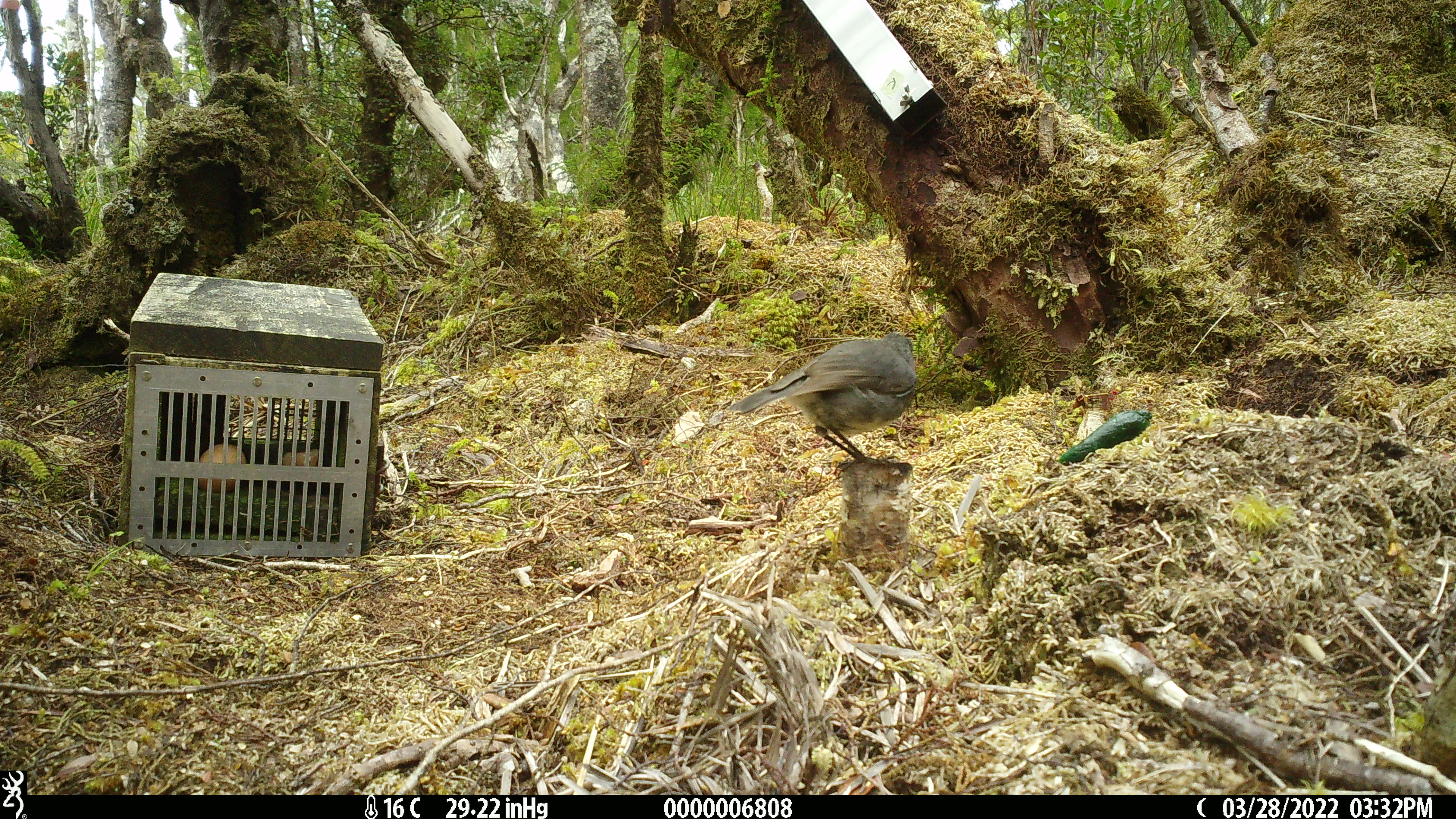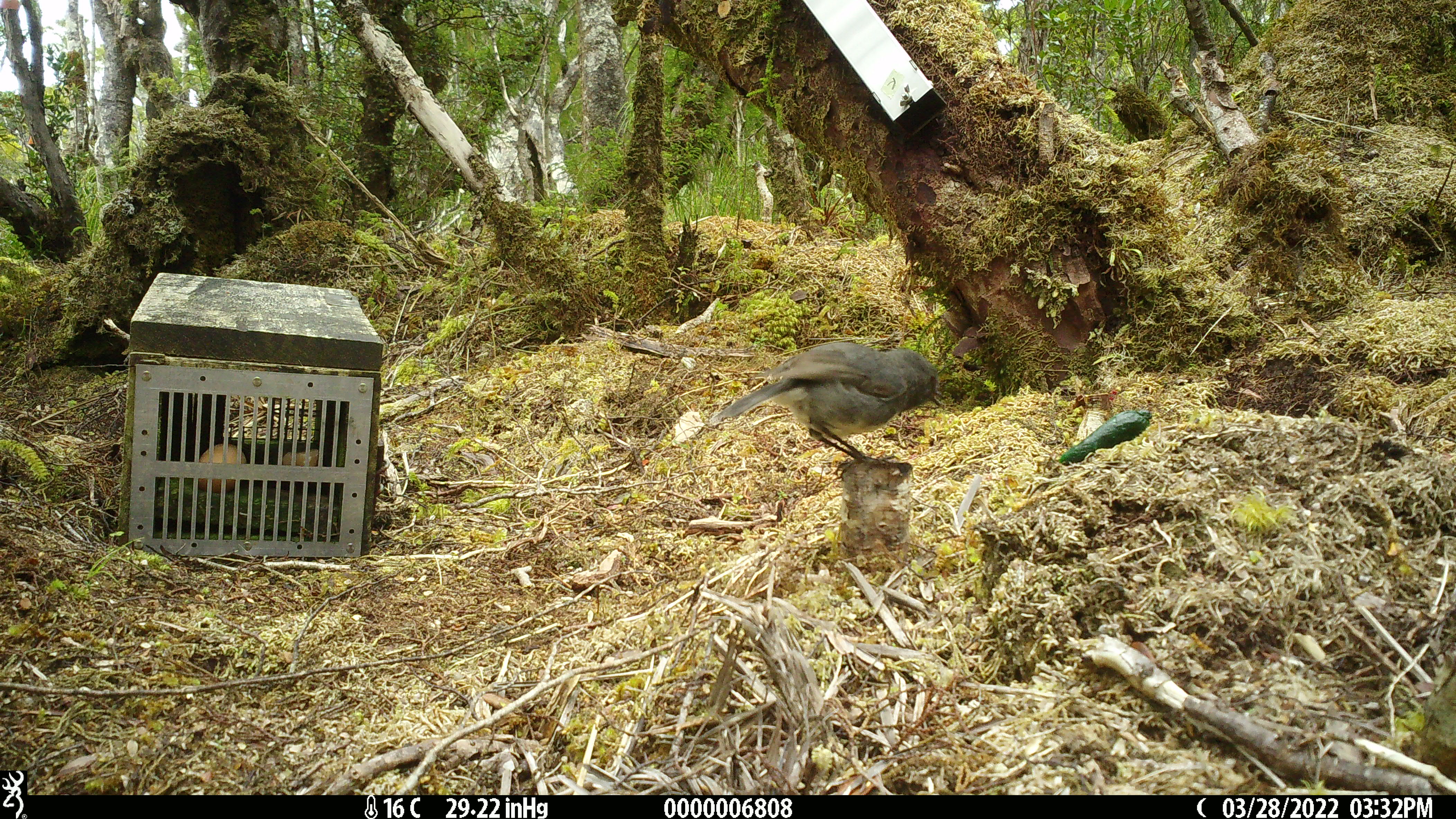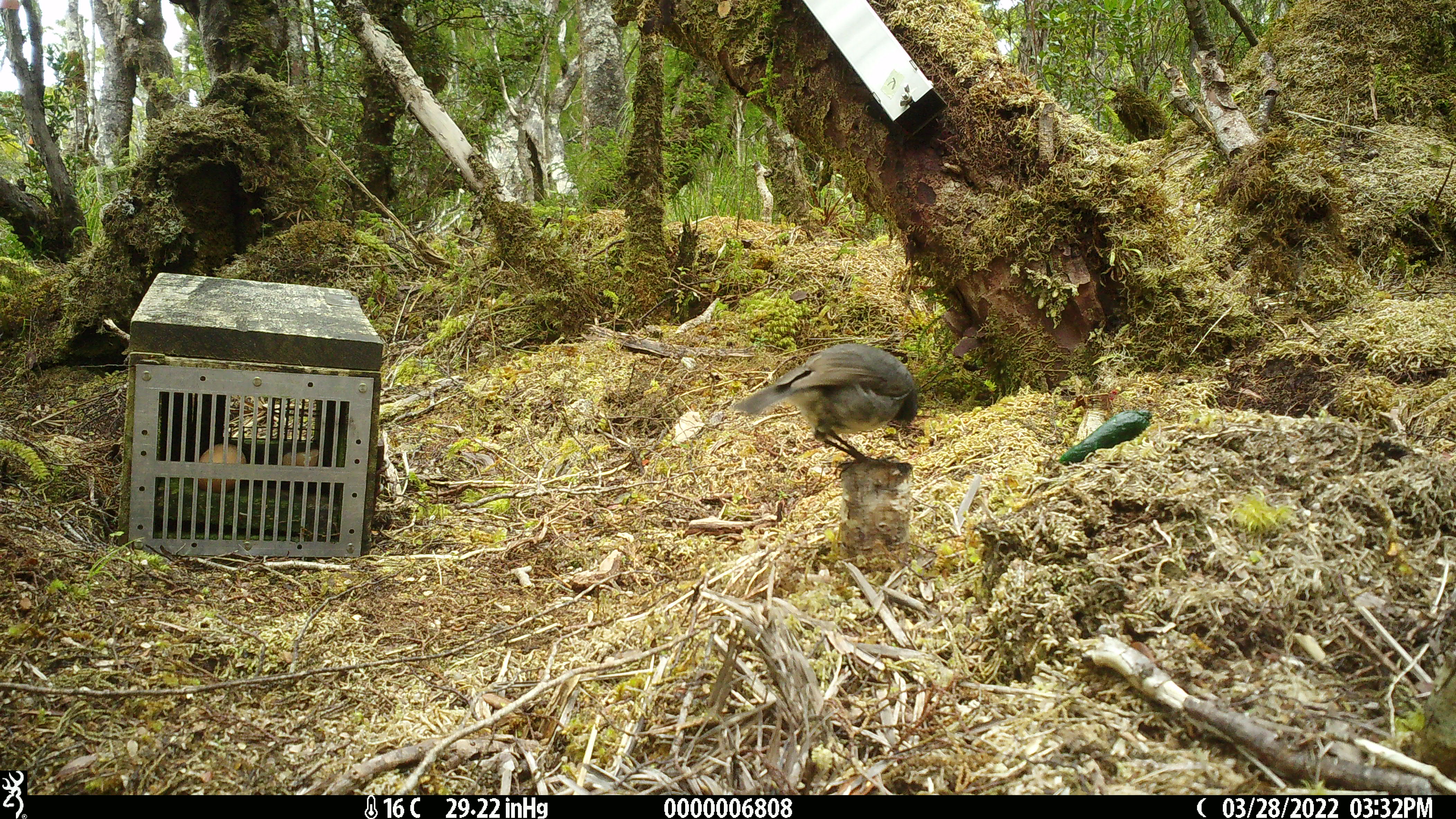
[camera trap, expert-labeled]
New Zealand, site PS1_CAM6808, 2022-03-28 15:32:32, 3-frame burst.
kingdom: Animalia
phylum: Chordata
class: Aves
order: Passeriformes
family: Petroicidae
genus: Petroica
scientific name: Petroica australis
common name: new zealand robin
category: robin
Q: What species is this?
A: Robin (new zealand robin) (Petroica australis).